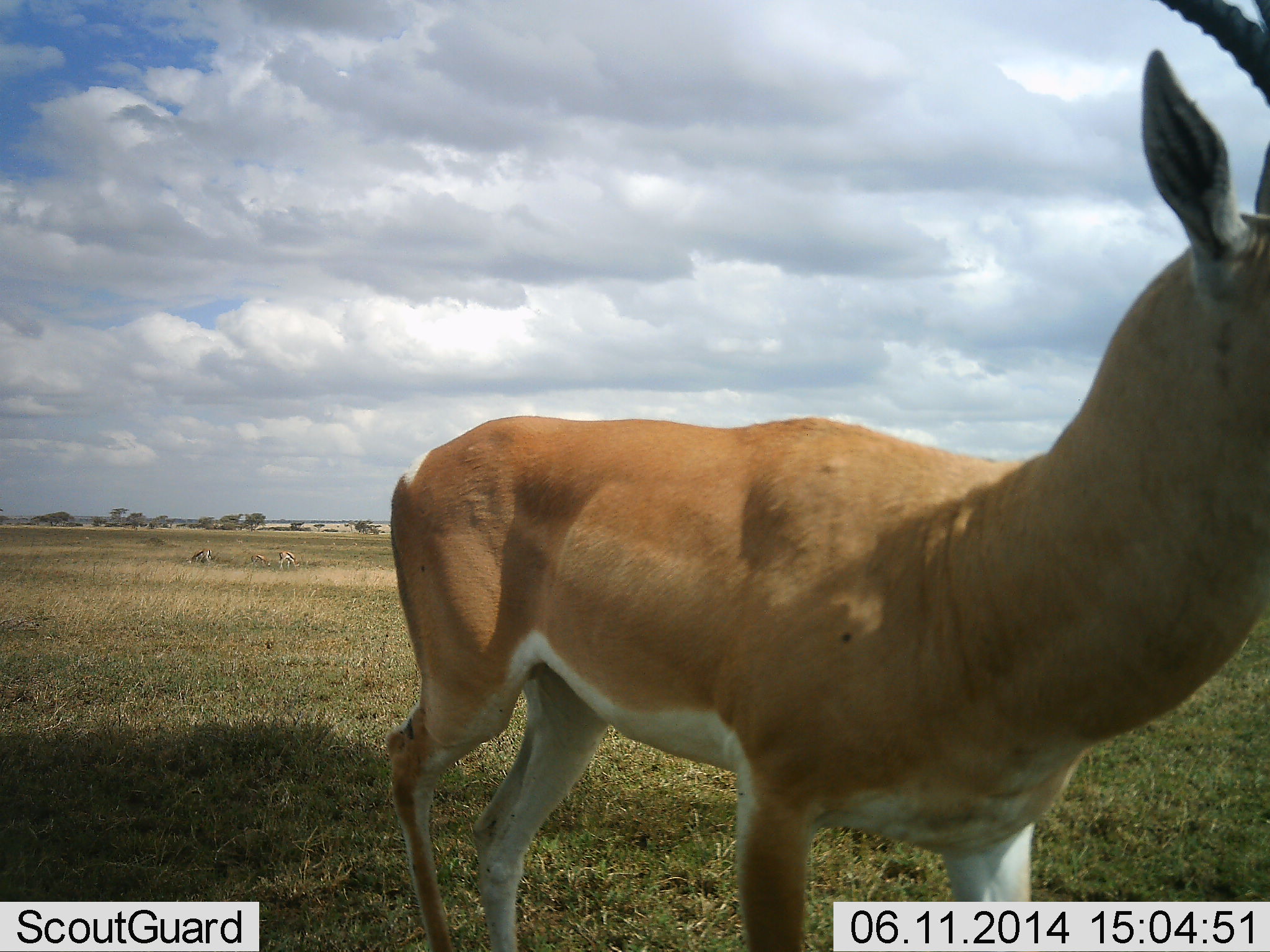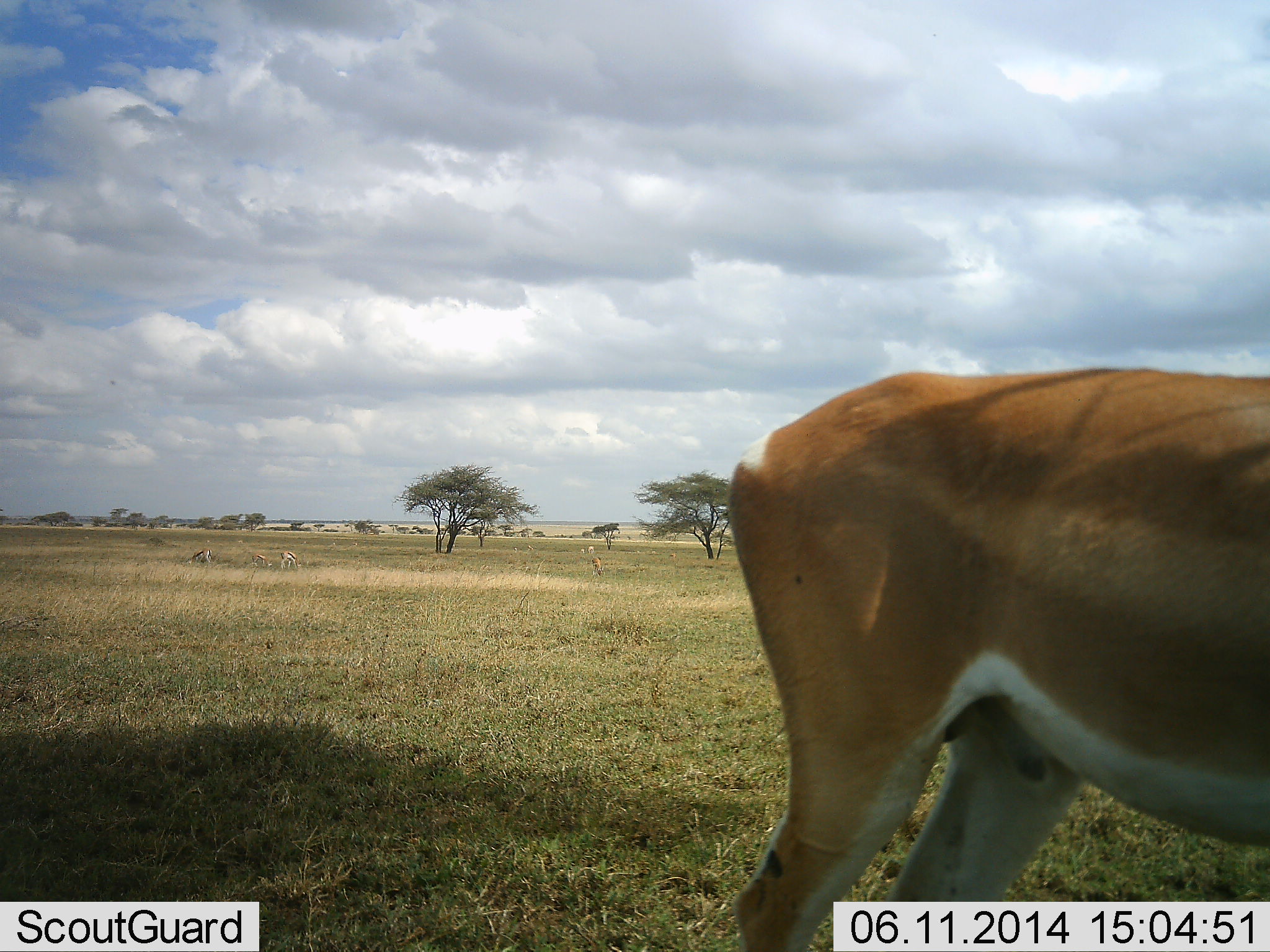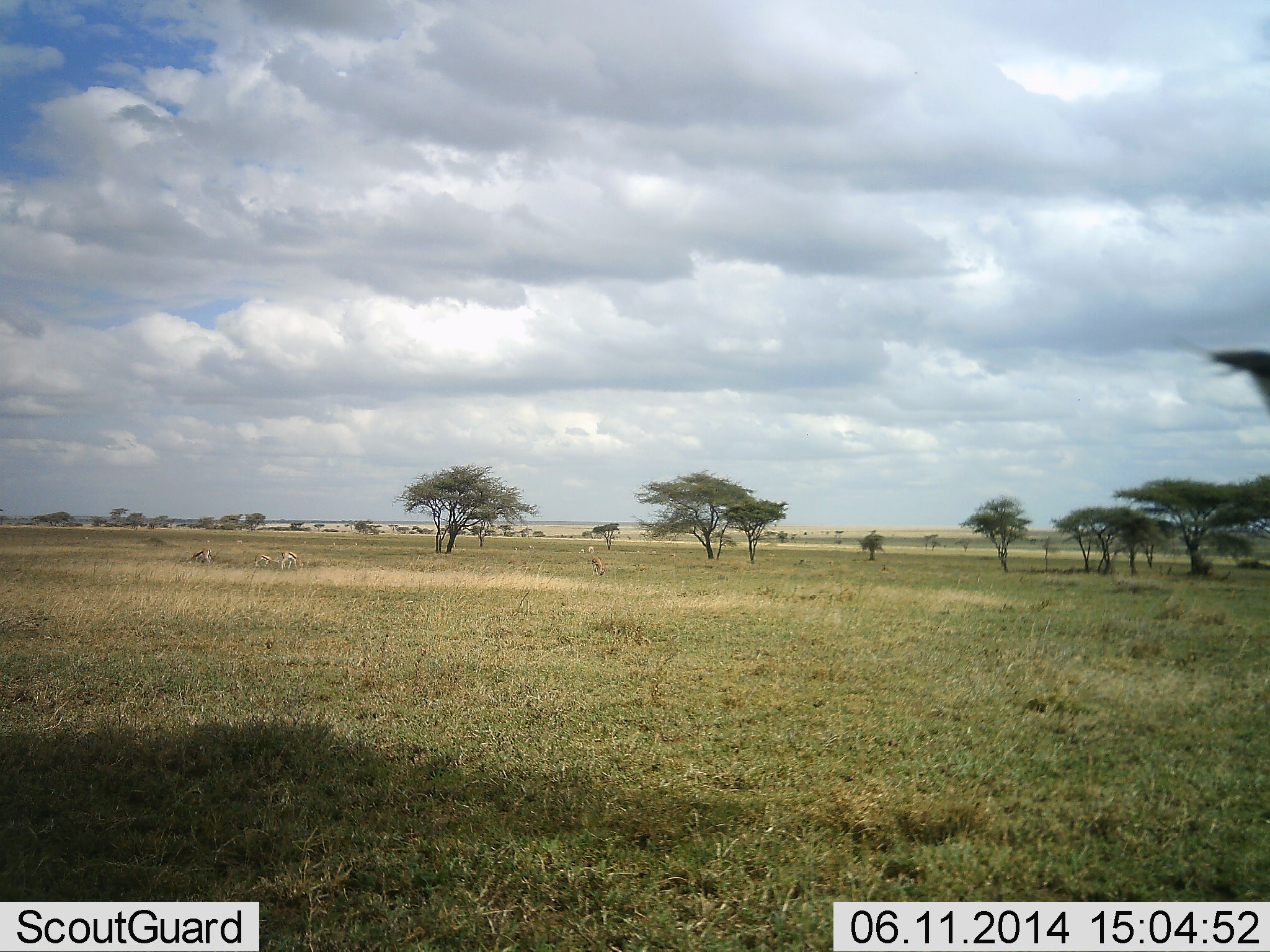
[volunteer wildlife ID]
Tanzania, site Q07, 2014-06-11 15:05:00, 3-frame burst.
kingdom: Animalia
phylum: Chordata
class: Mammalia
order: Artiodactyla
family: Bovidae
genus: Nanger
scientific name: Nanger granti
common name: grant's gazelle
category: gazellegrants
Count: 1.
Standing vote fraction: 37%.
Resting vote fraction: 0%.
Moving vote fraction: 68%.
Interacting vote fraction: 0%.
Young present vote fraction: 0%.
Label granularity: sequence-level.